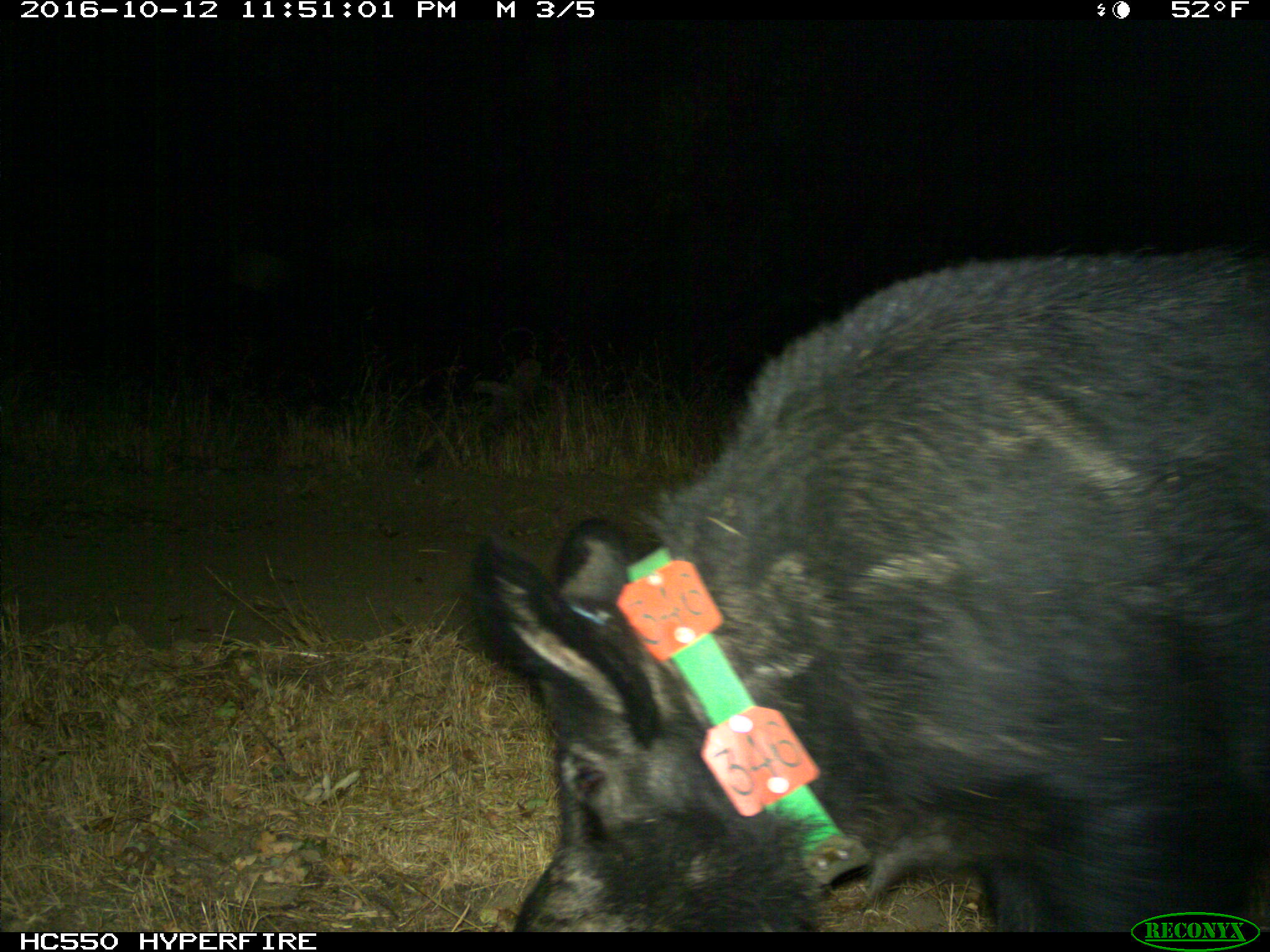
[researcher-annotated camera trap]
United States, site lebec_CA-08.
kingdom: Animalia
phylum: Chordata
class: Mammalia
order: Artiodactyla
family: Suidae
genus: Sus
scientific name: Sus scrofa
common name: wild boar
Sus scrofa (wild boar).